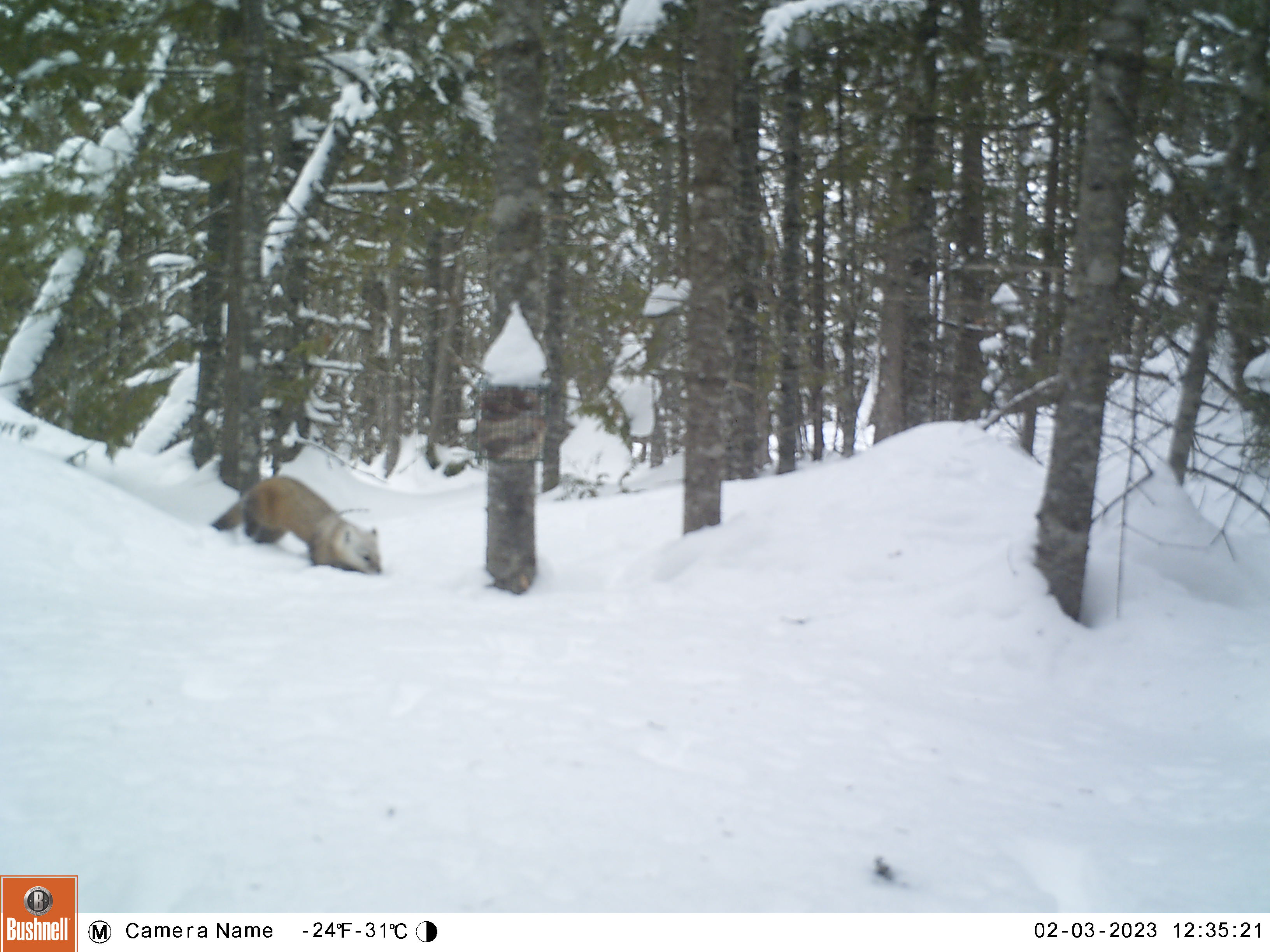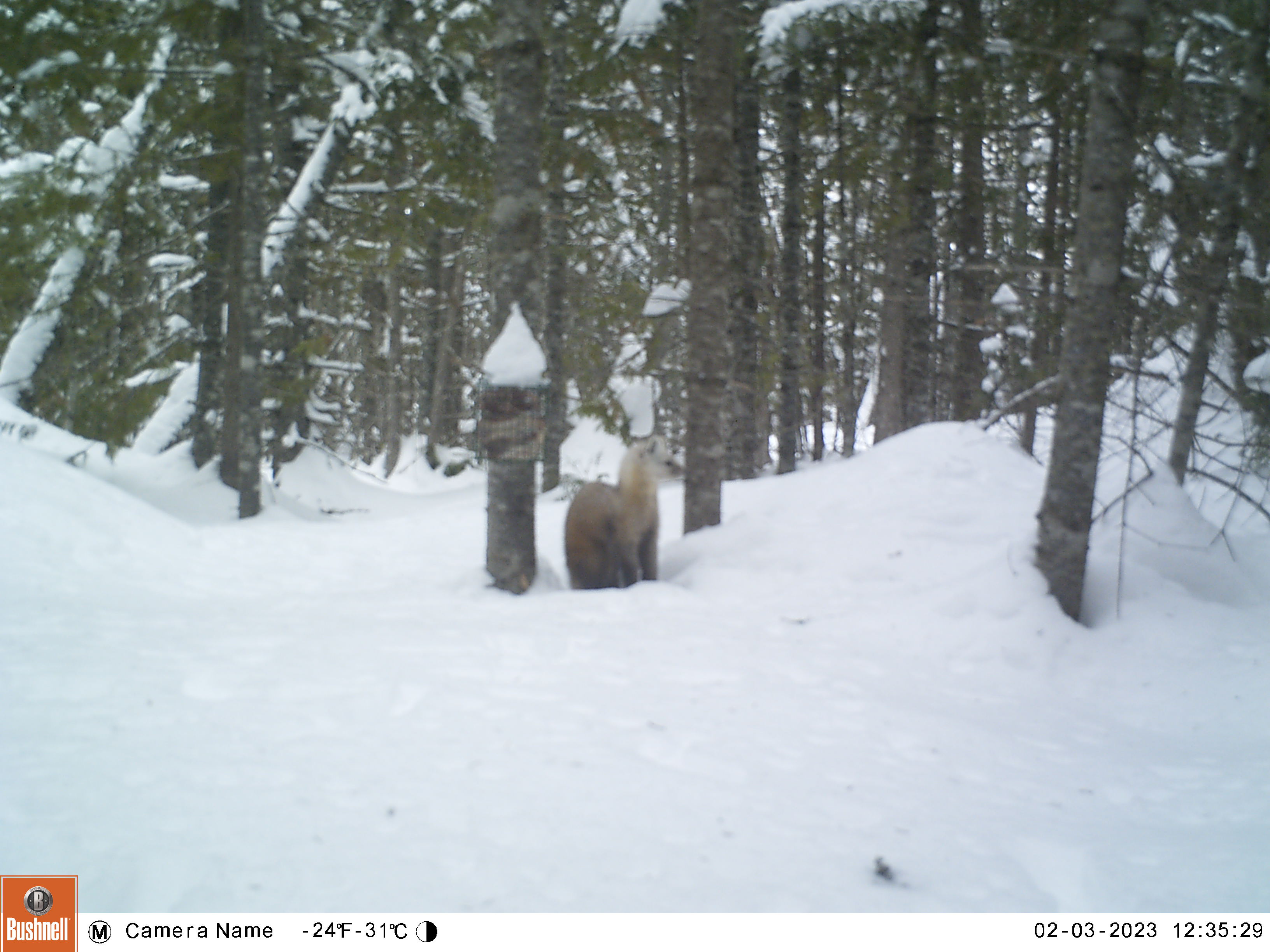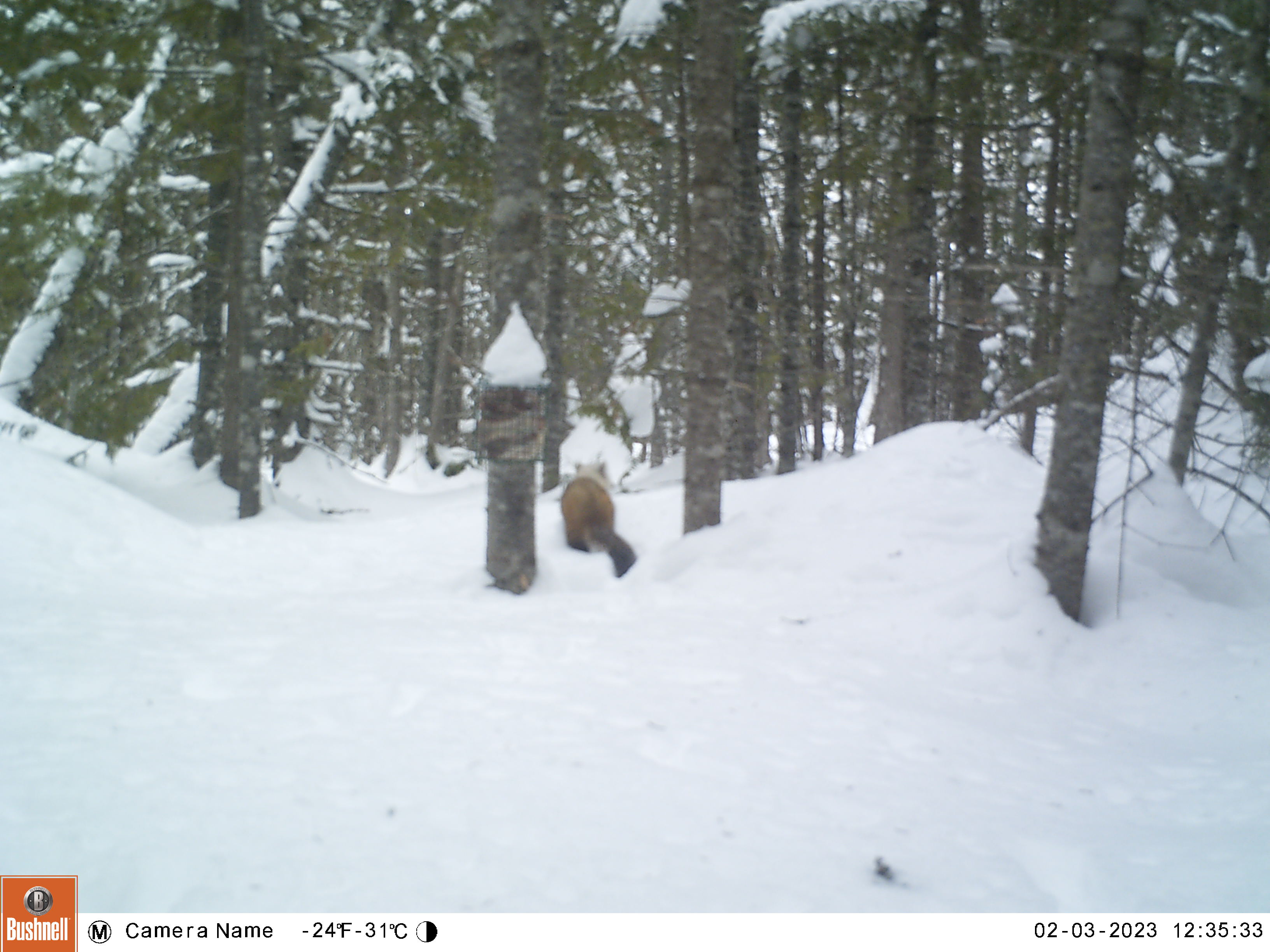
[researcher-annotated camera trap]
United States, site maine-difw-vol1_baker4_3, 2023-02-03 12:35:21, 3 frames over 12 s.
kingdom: Animalia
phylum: Chordata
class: Mammalia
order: Carnivora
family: Mustelidae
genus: Martes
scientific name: Martes americana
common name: american marten